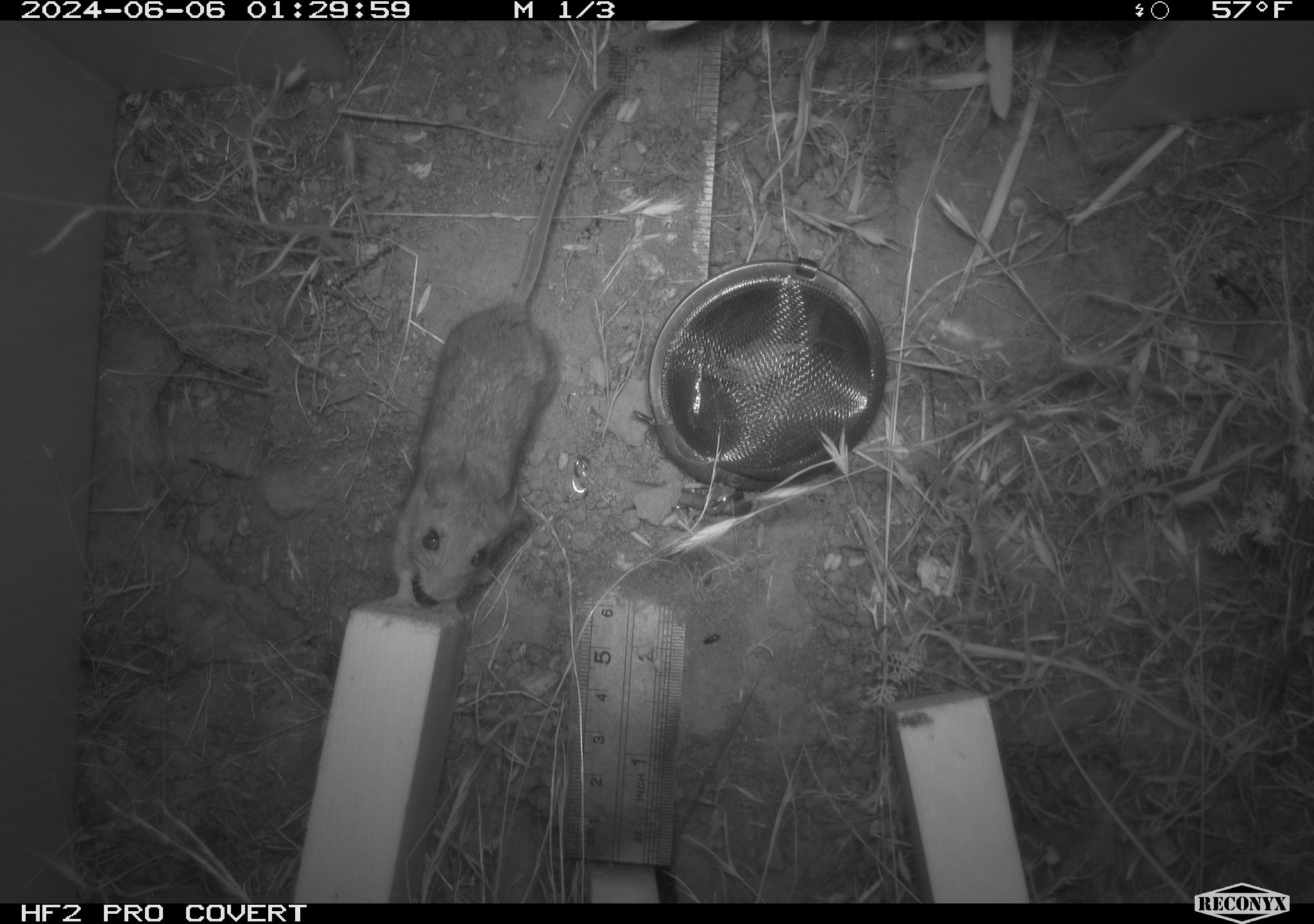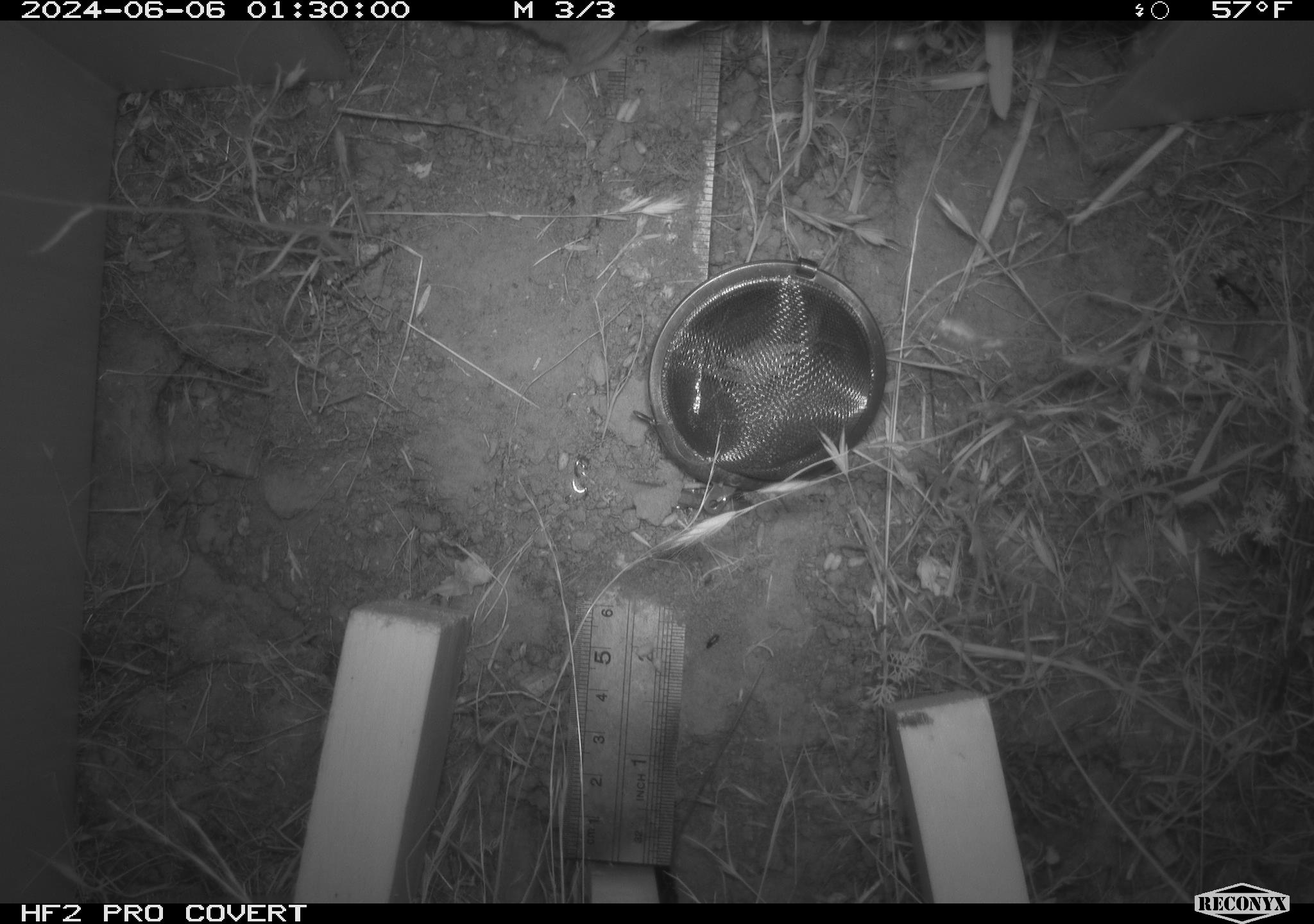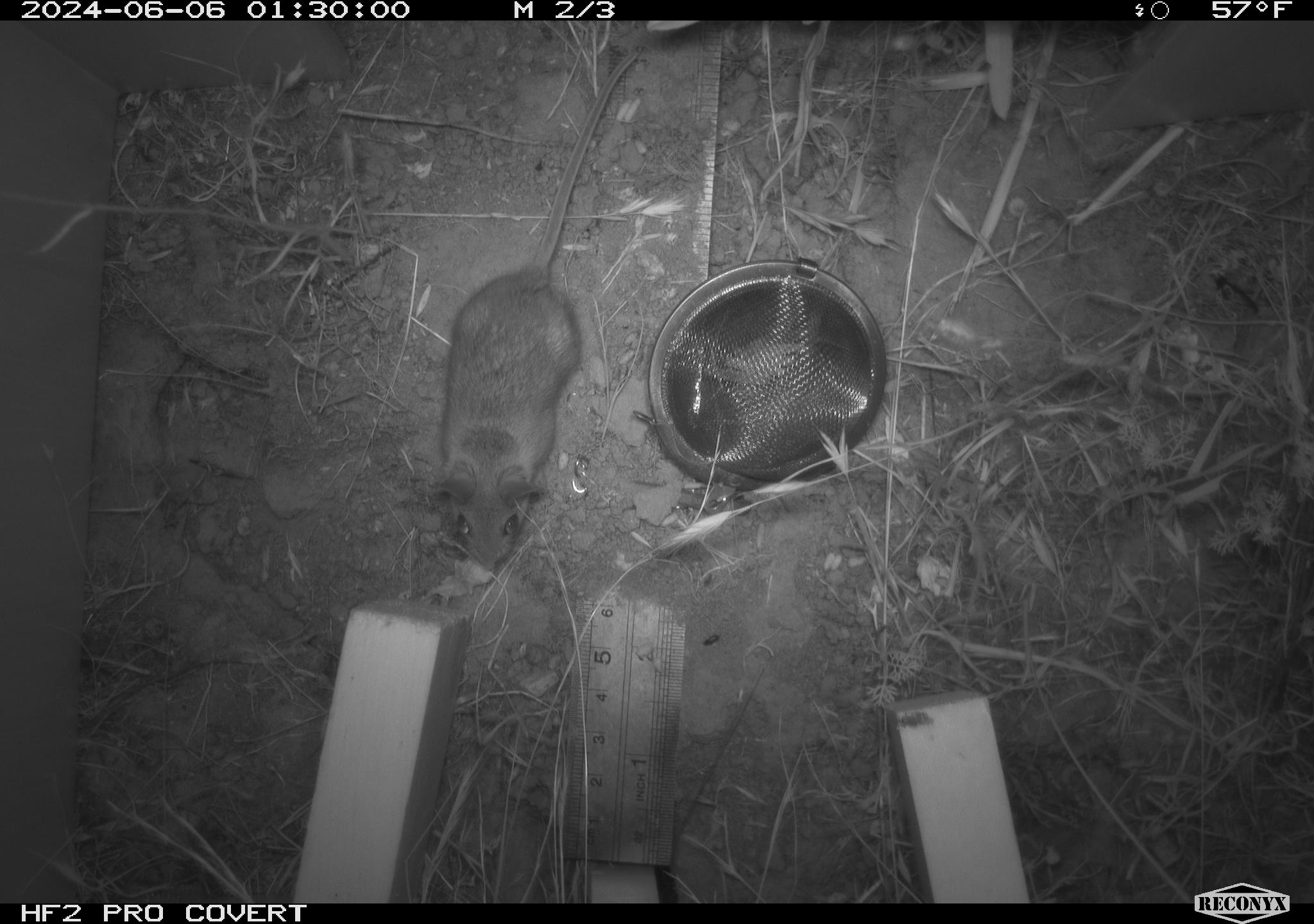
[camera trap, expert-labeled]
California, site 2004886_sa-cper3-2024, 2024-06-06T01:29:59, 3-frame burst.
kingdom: Animalia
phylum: Chordata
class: Mammalia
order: Rodentia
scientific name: Rodentia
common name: rodent